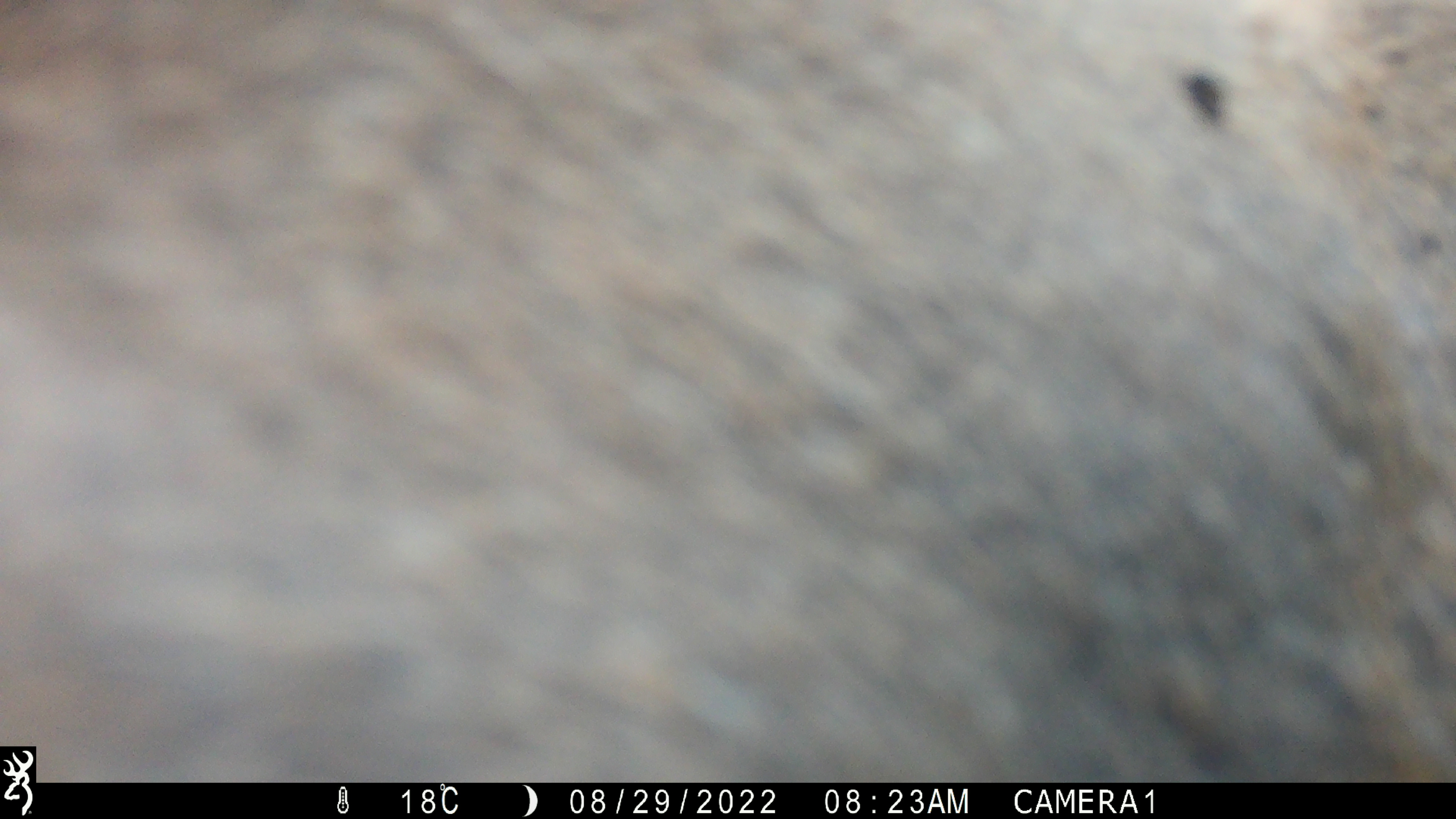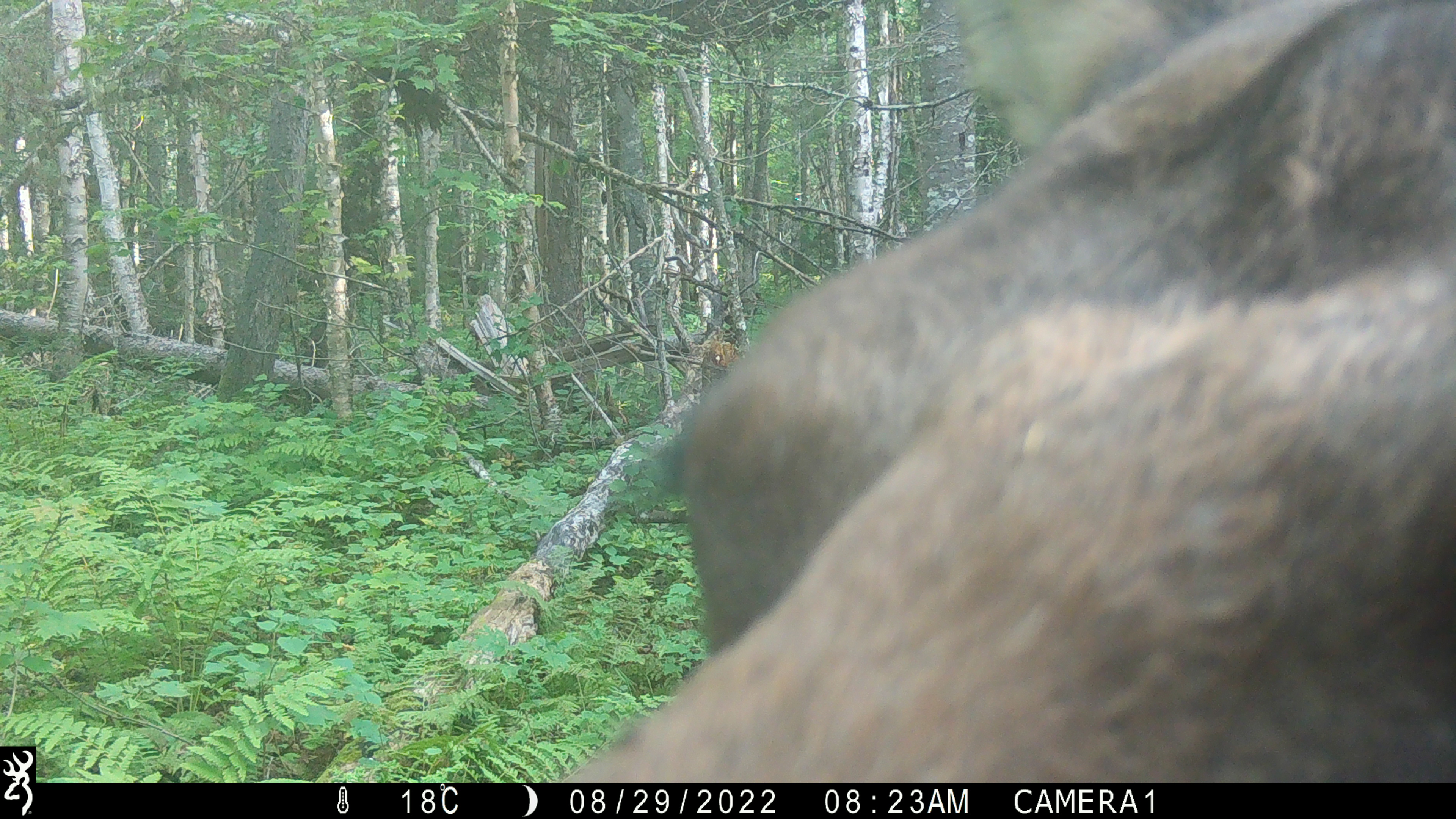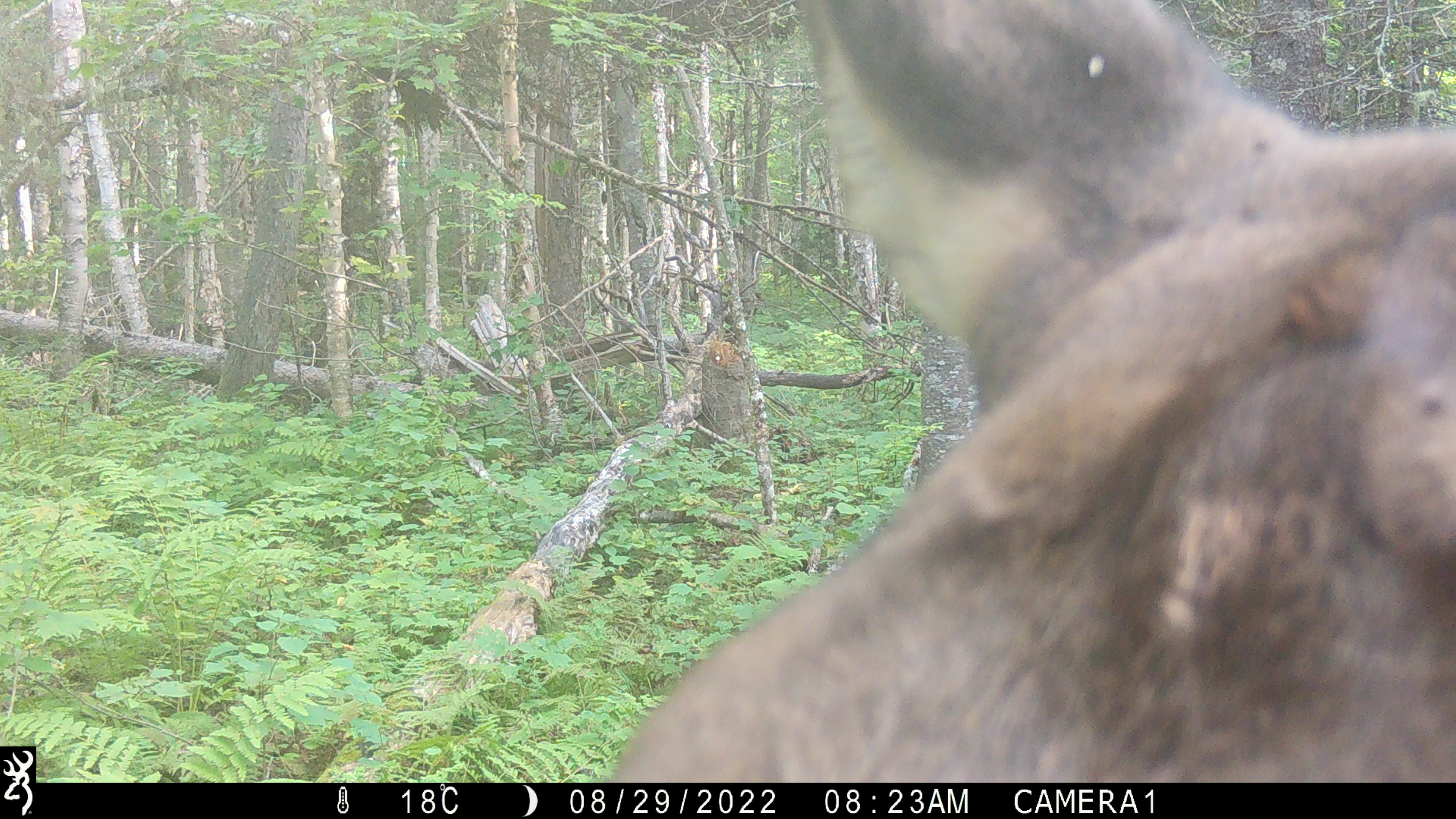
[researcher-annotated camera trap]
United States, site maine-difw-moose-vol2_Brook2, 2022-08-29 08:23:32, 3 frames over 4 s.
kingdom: Animalia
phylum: Chordata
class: Mammalia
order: Artiodactyla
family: Cervidae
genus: Alces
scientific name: Alces alces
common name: moose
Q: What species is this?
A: Moose (Alces alces).